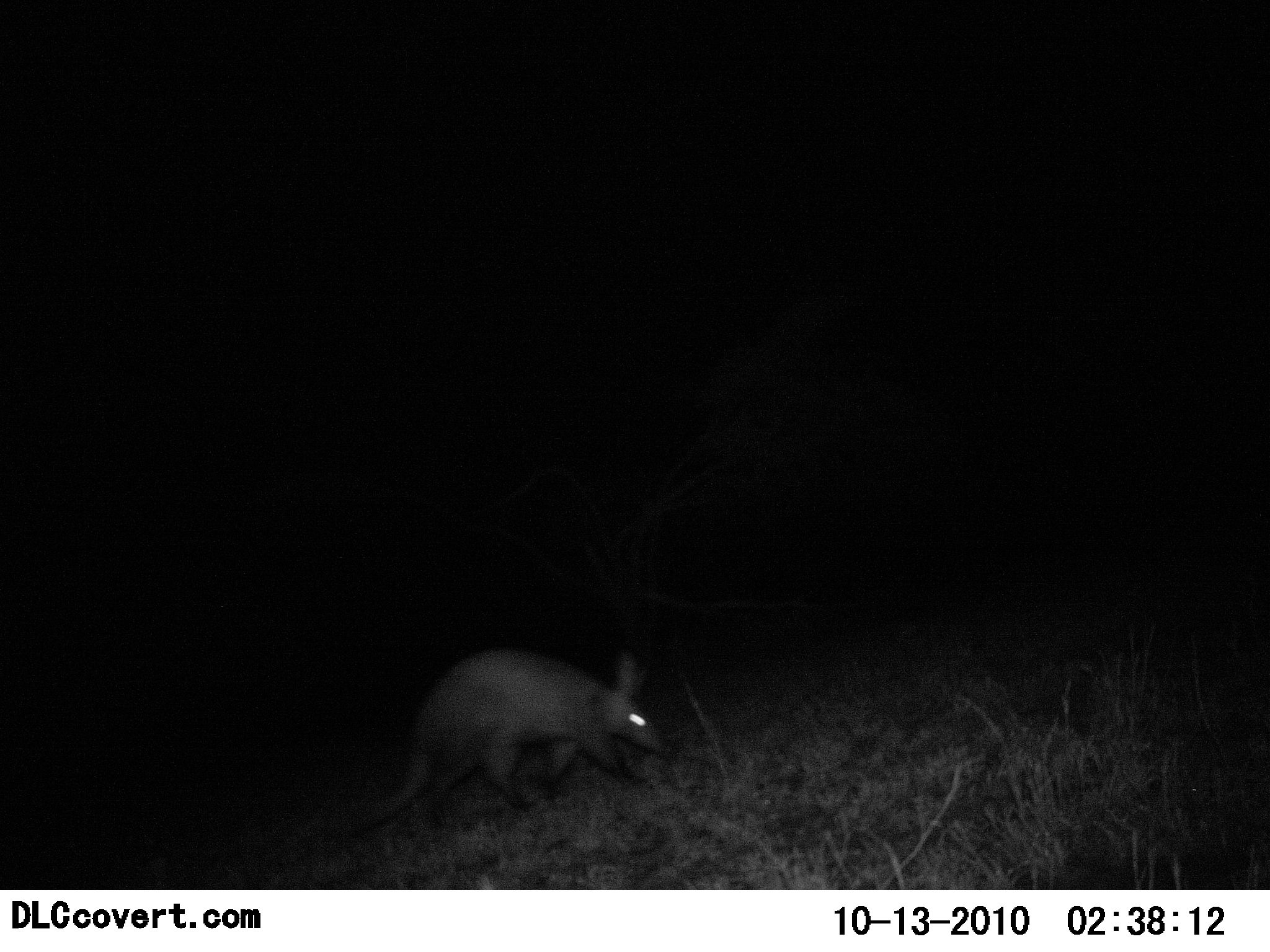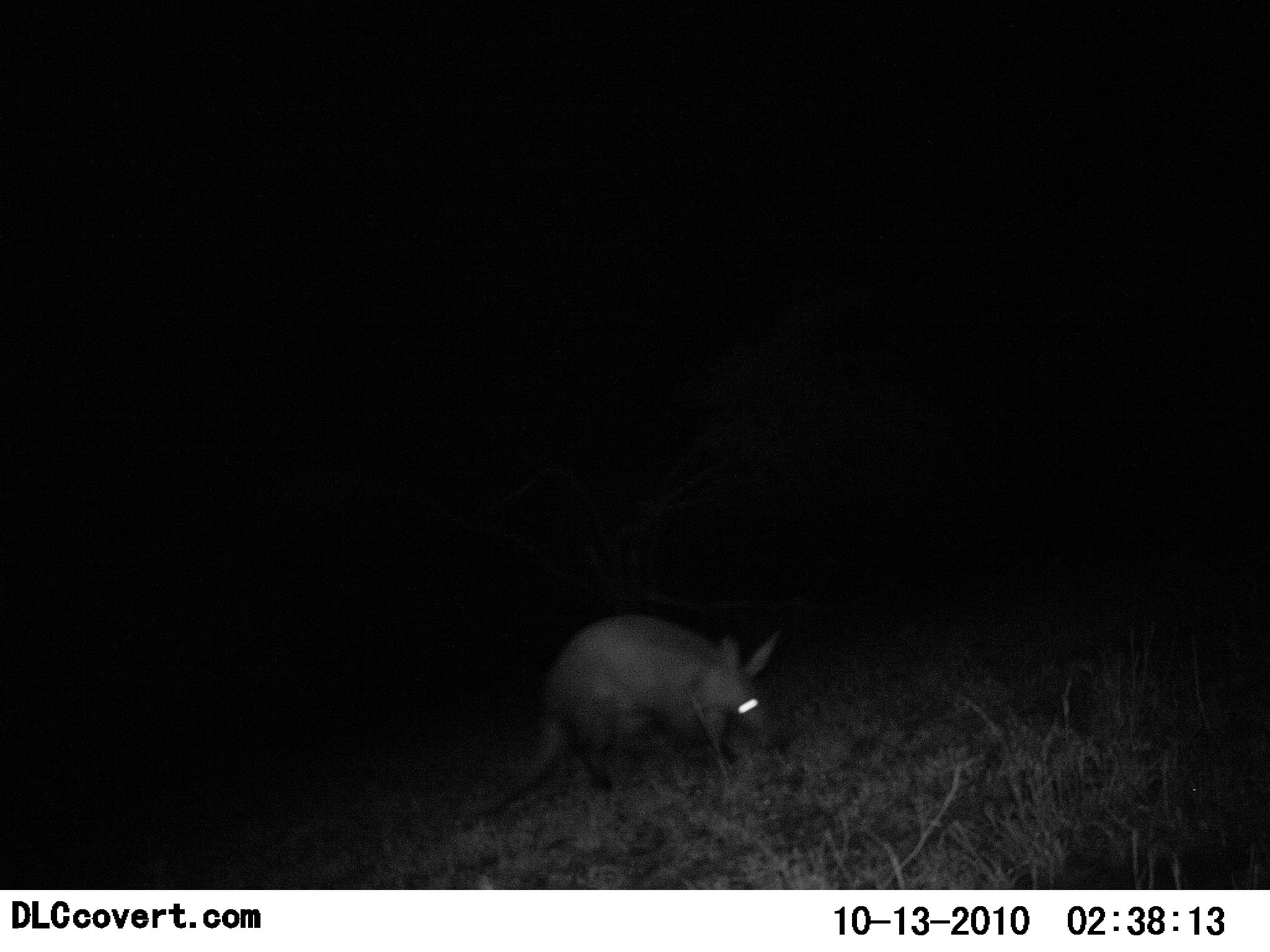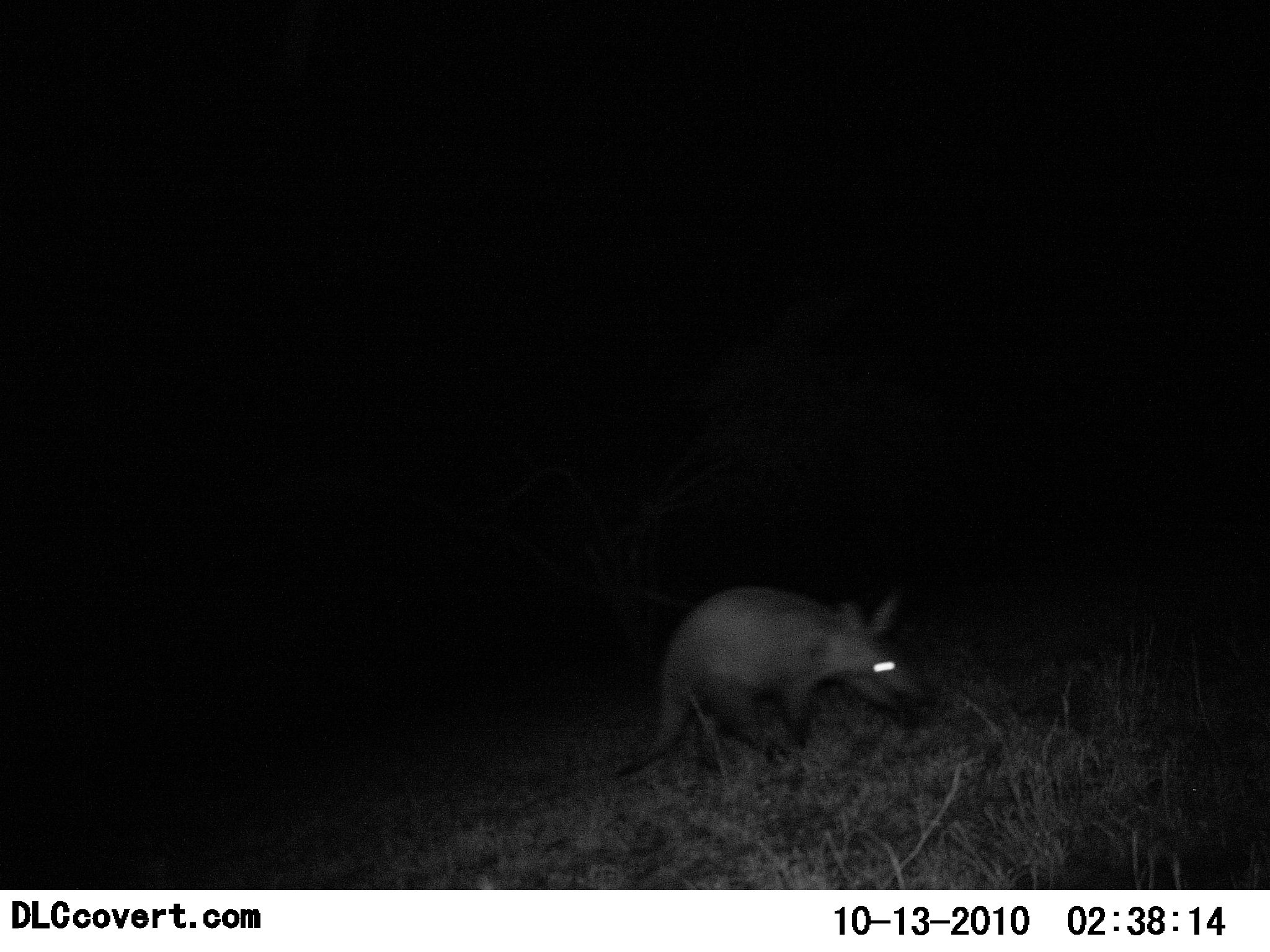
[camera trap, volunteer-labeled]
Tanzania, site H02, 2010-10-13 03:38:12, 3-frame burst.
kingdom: Animalia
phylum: Chordata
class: Mammalia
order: Tubulidentata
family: Orycteropodidae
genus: Orycteropus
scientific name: Orycteropus afer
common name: aardvark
Aardvark (Orycteropus afer), count 1. Behavior (volunteer vote fractions): standing 0%, resting 0%, moving 88%, interacting 6%. Young present (vote fraction): 0%. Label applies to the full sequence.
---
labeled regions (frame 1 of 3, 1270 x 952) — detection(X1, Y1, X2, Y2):
animal: detection(355, 647, 672, 831)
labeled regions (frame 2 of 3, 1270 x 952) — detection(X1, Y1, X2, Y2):
animal: detection(460, 612, 785, 826)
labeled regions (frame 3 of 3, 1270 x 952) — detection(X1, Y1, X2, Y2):
animal: detection(611, 584, 924, 778)